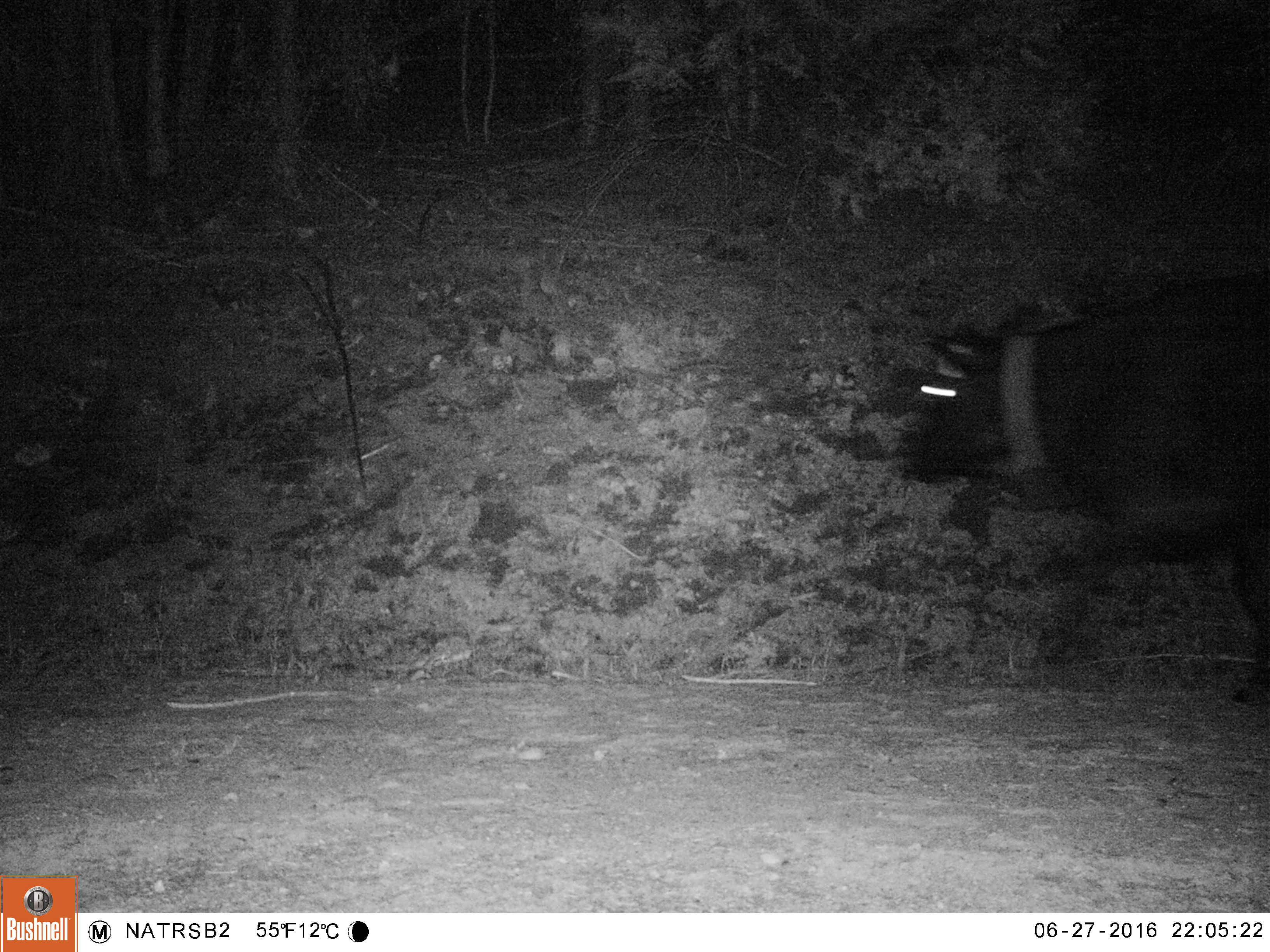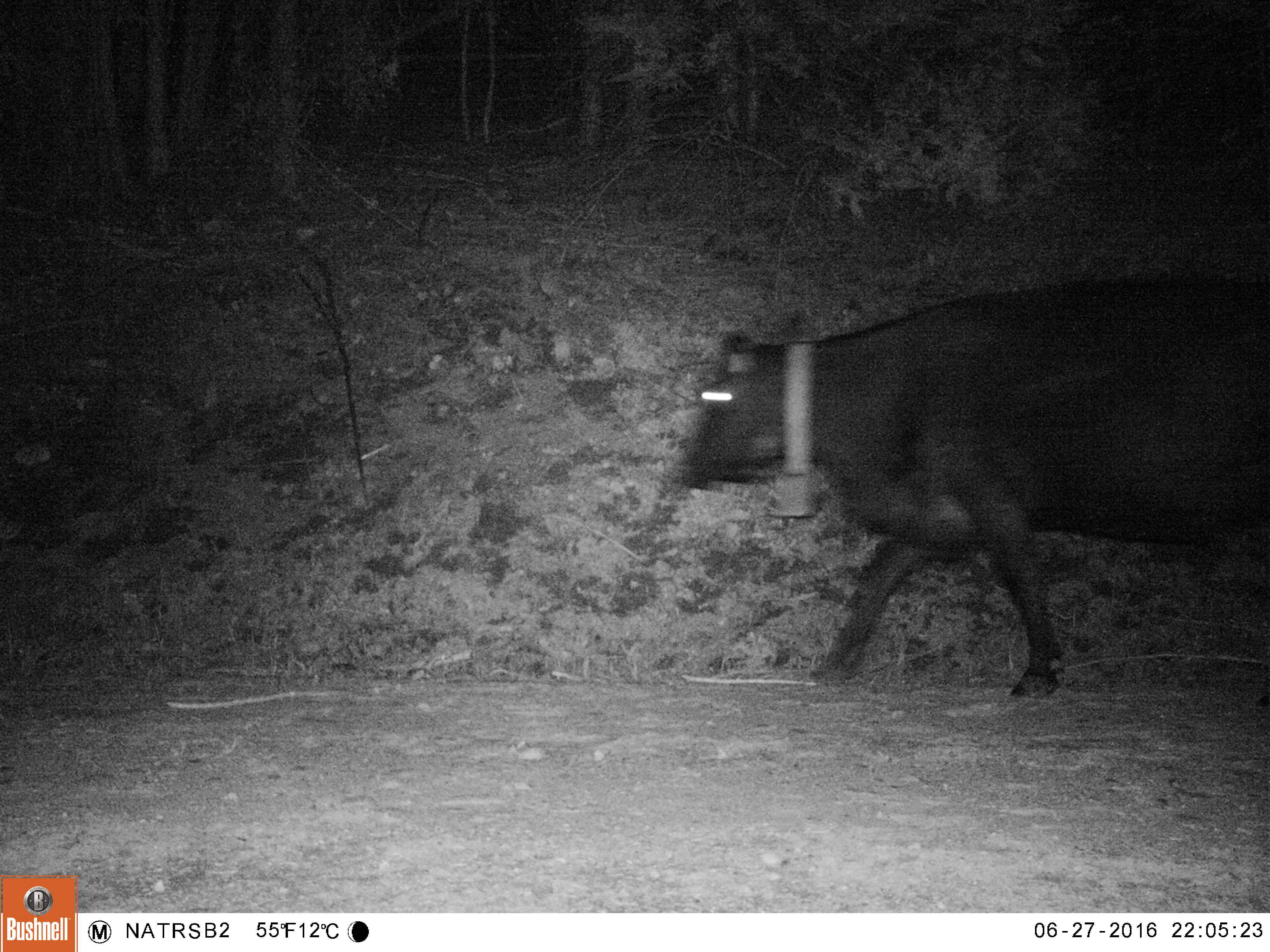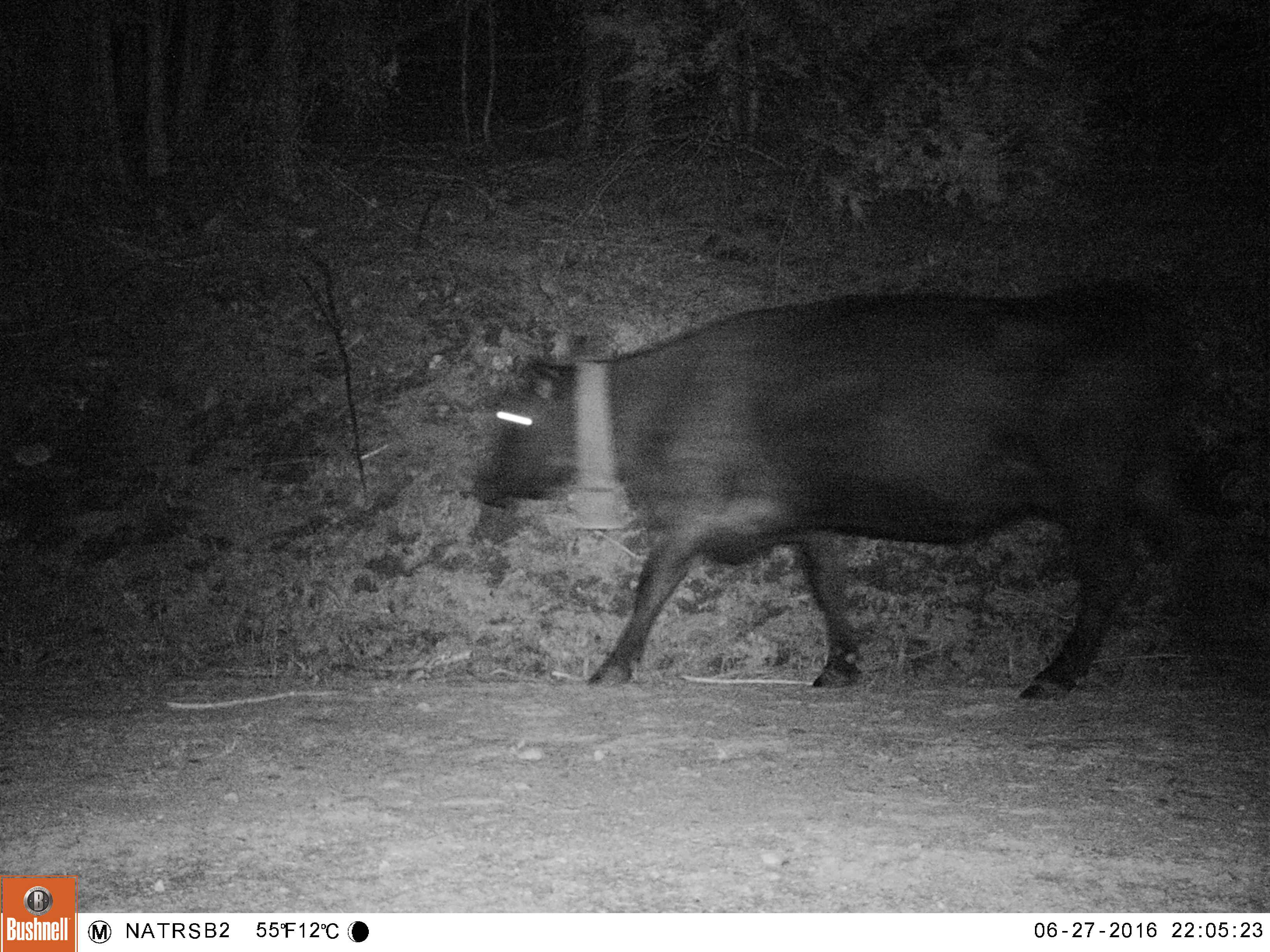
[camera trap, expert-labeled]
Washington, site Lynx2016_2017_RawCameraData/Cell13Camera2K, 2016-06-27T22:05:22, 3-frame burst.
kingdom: Animalia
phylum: Chordata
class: Mammalia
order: Artiodactyla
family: Bovidae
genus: Bos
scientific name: Bos taurus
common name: domestic cattle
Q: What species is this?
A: Domestic cattle (Bos taurus).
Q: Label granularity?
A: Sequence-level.